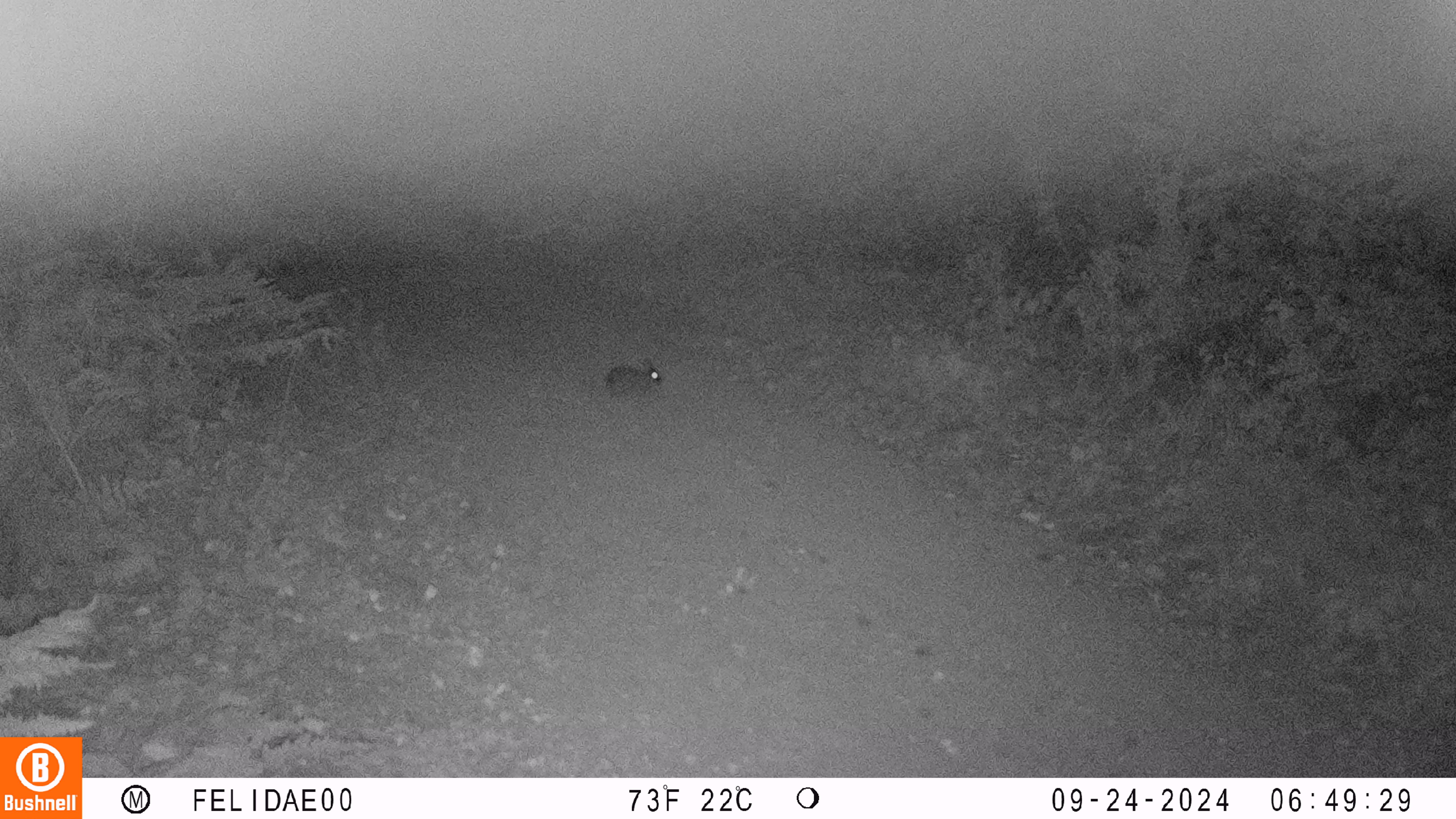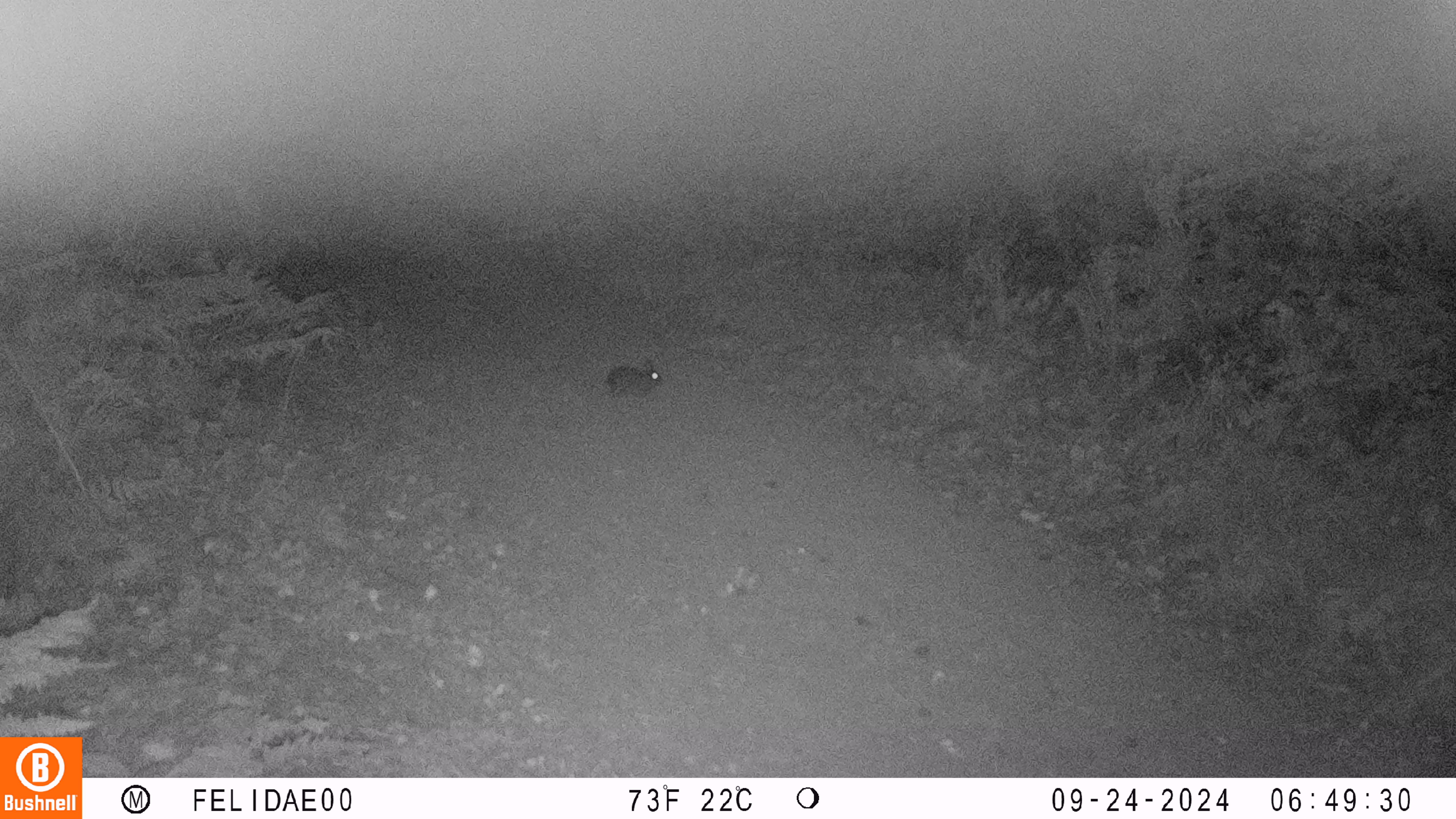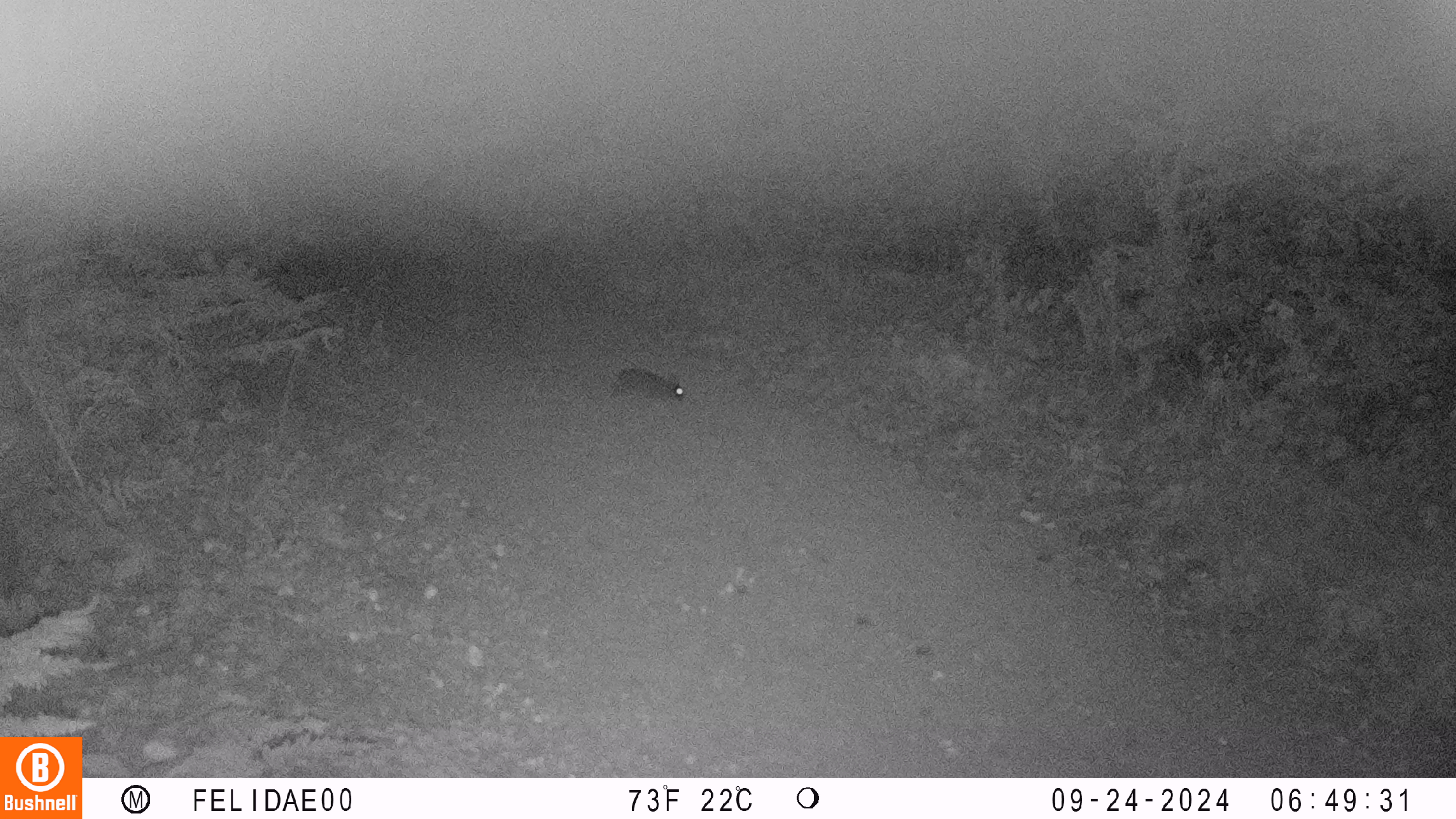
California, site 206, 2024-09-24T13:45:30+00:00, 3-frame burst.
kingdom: Animalia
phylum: Chordata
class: Mammalia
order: Lagomorpha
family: Leporidae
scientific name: Leporidae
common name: rabbit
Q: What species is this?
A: Rabbit (Leporidae).